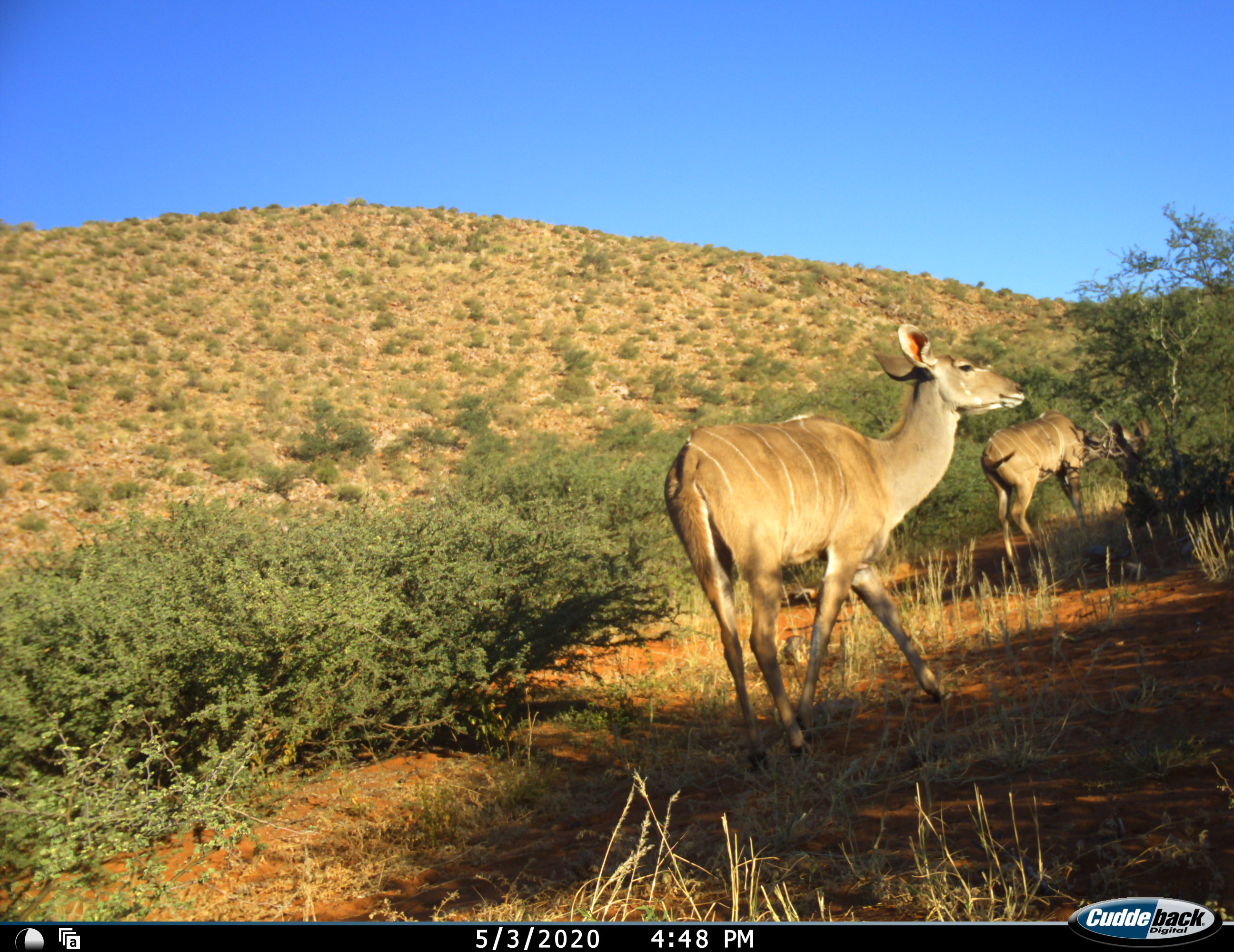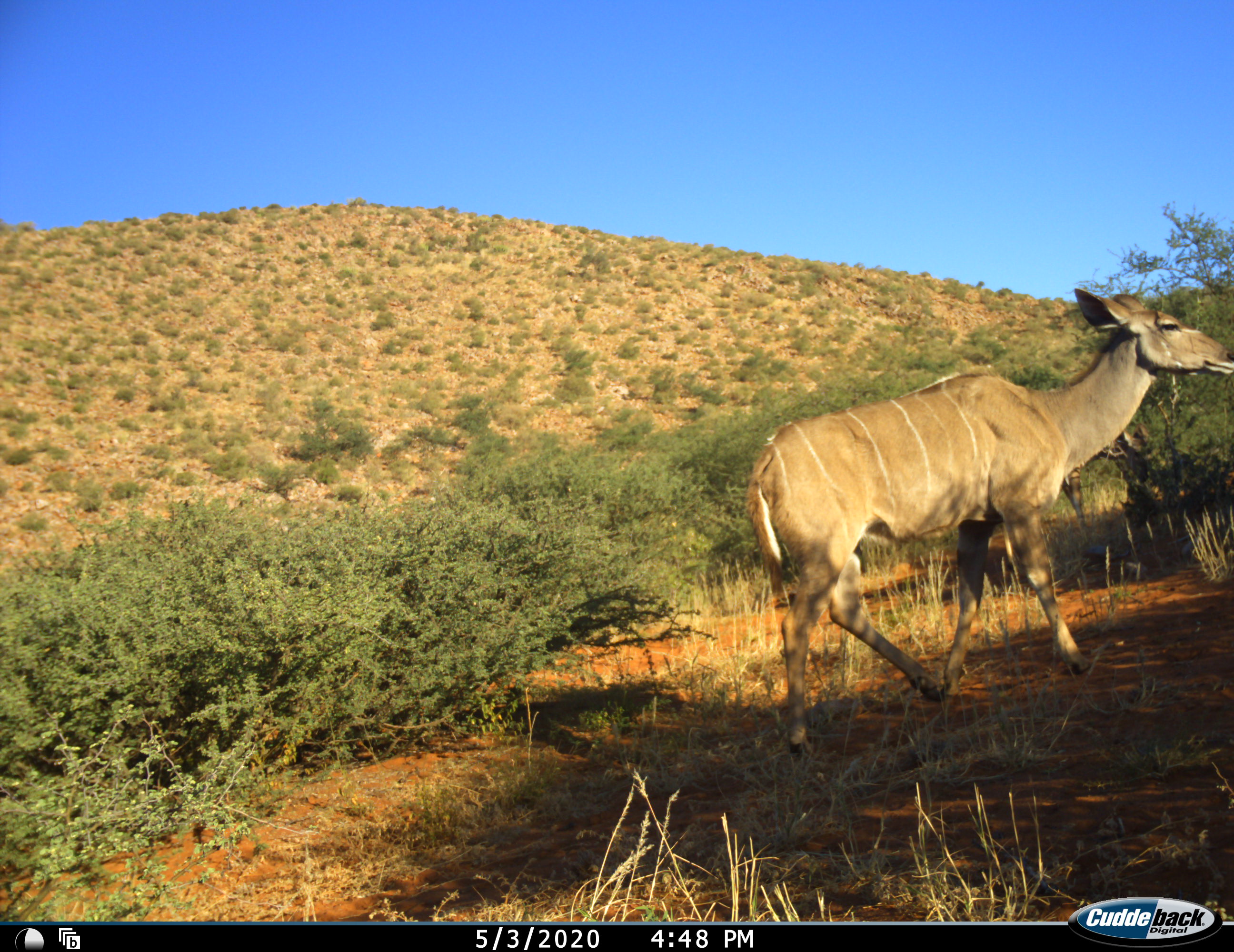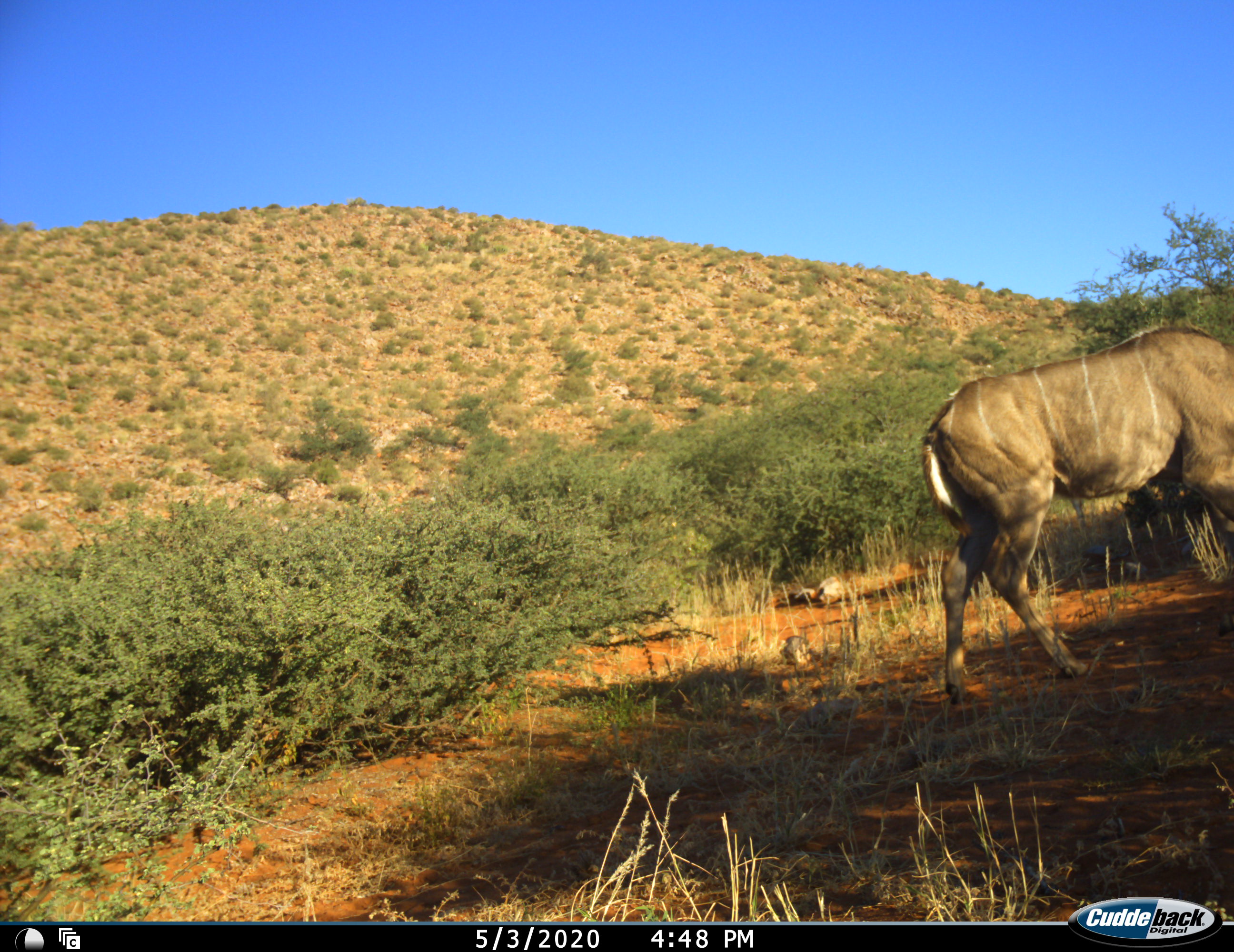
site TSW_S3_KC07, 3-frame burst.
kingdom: Animalia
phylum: Chordata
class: Mammalia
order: Artiodactyla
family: Bovidae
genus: Tragelaphus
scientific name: Tragelaphus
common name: kudu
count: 2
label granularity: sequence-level